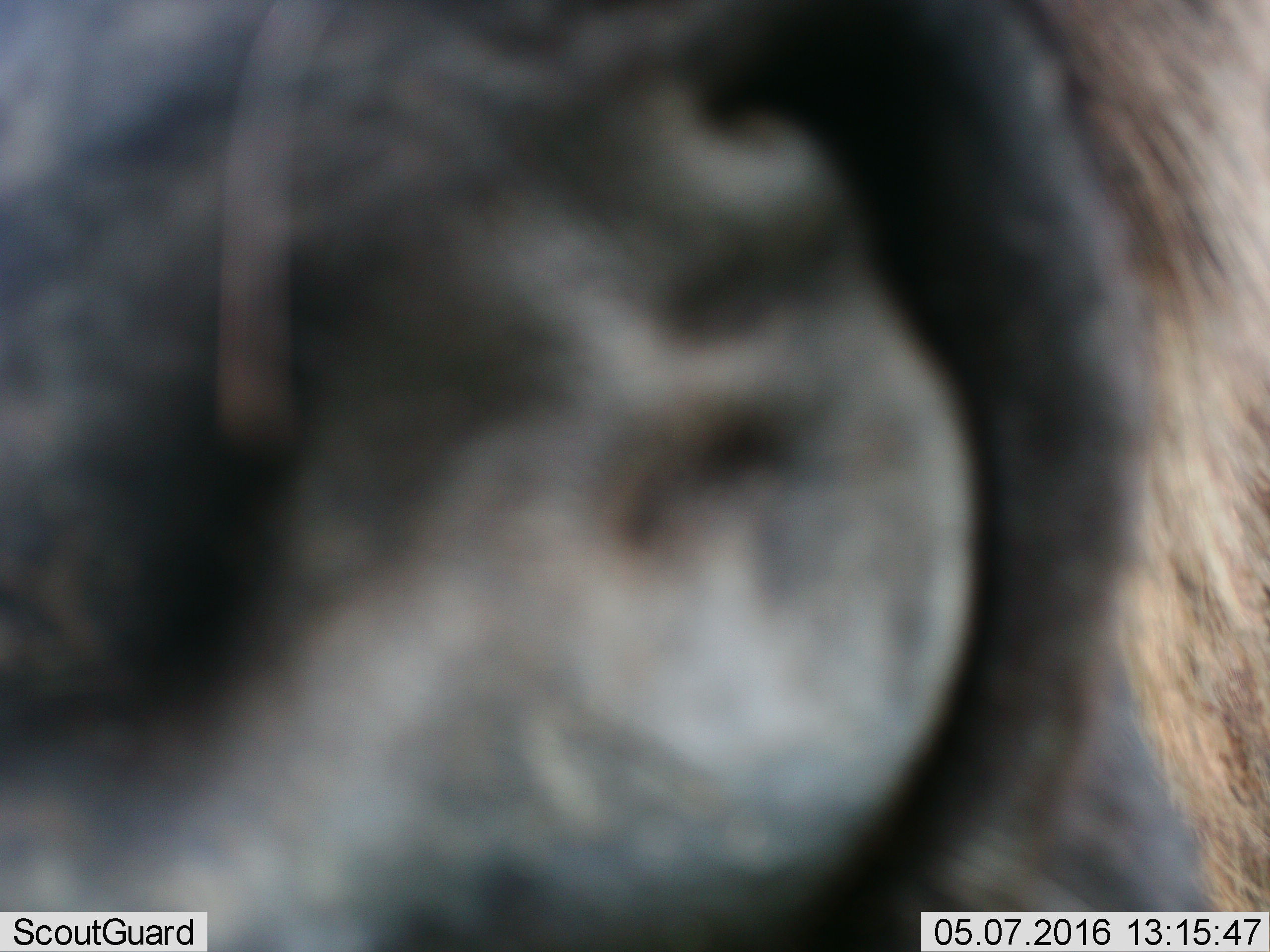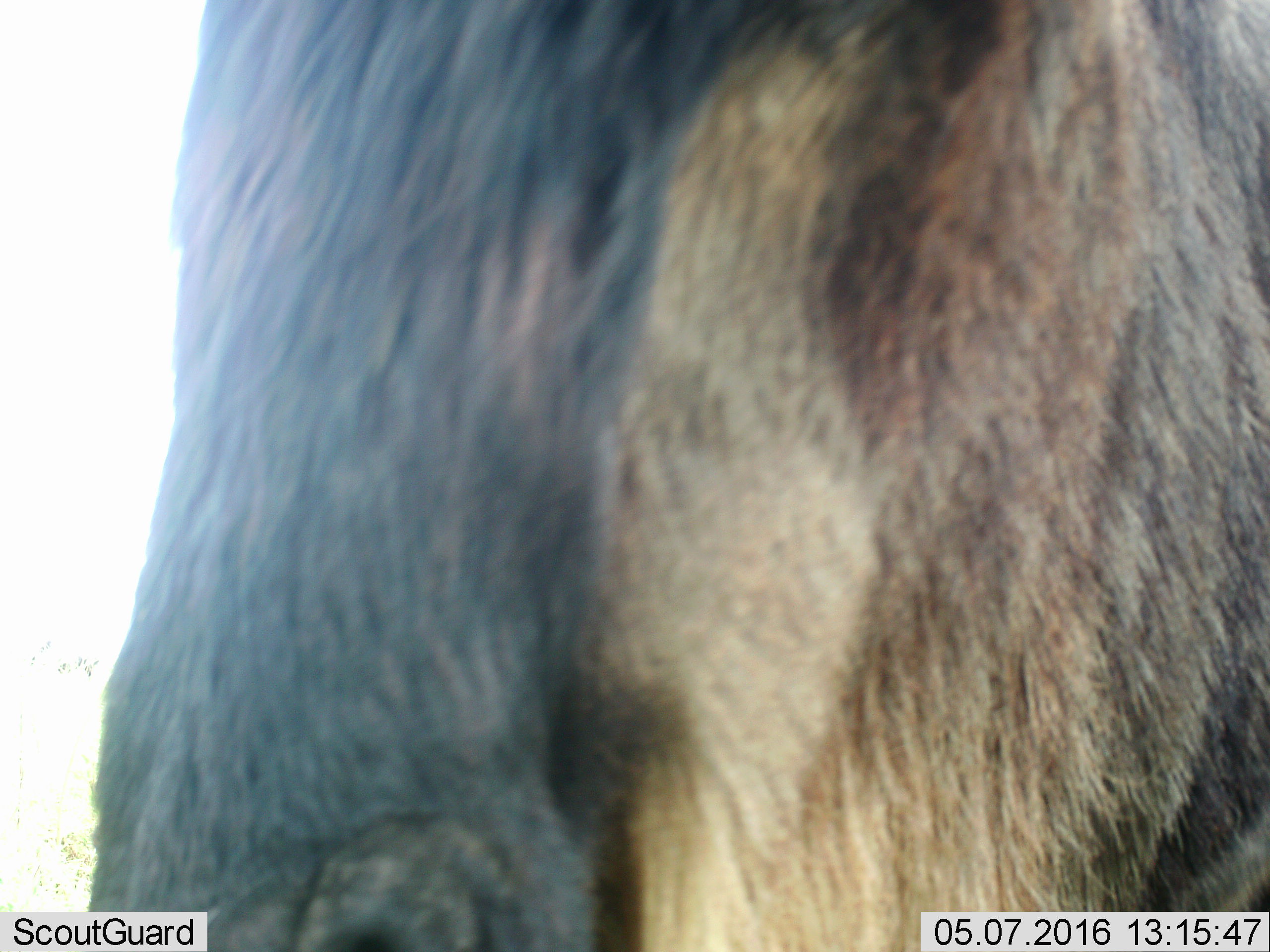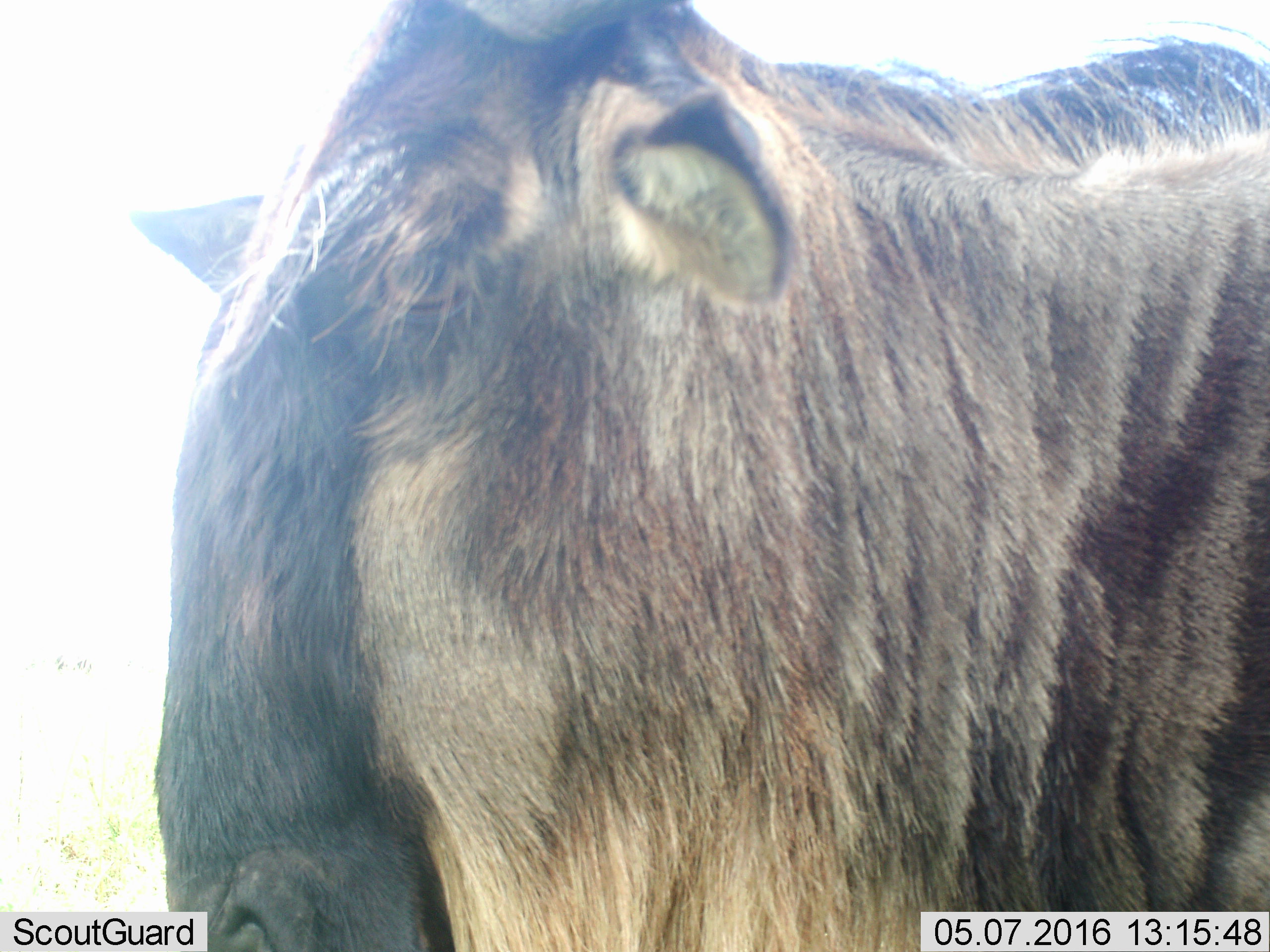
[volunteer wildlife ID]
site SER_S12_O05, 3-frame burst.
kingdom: Animalia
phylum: Chordata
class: Mammalia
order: Artiodactyla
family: Bovidae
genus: Connochaetes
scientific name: Connochaetes taurinus taurinus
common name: blue wildebeest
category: wildebeestblue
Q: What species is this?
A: Wildebeestblue (blue wildebeest) (Connochaetes taurinus taurinus).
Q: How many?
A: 1.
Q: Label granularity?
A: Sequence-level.